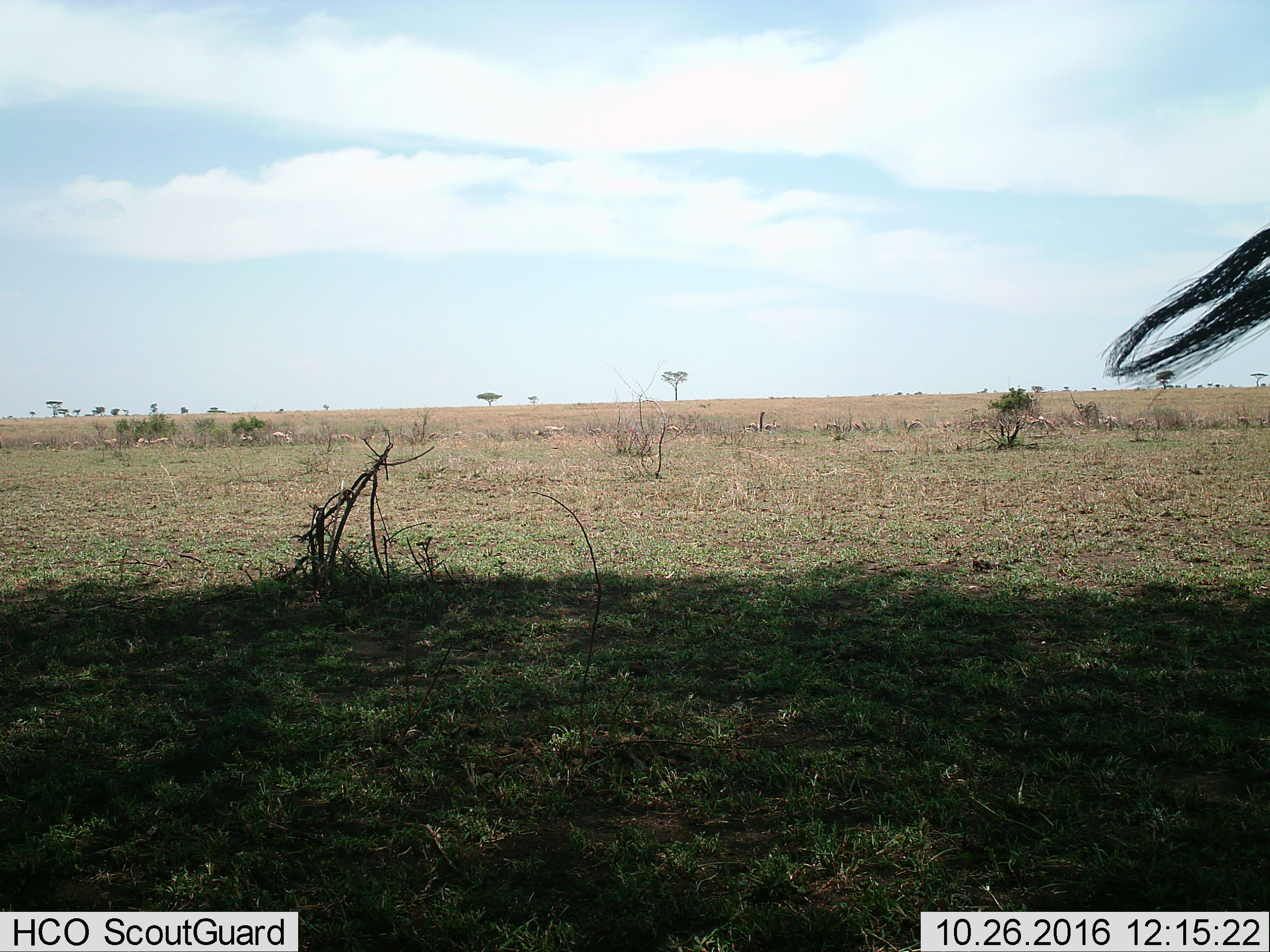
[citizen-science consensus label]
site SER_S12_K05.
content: unidentified animal